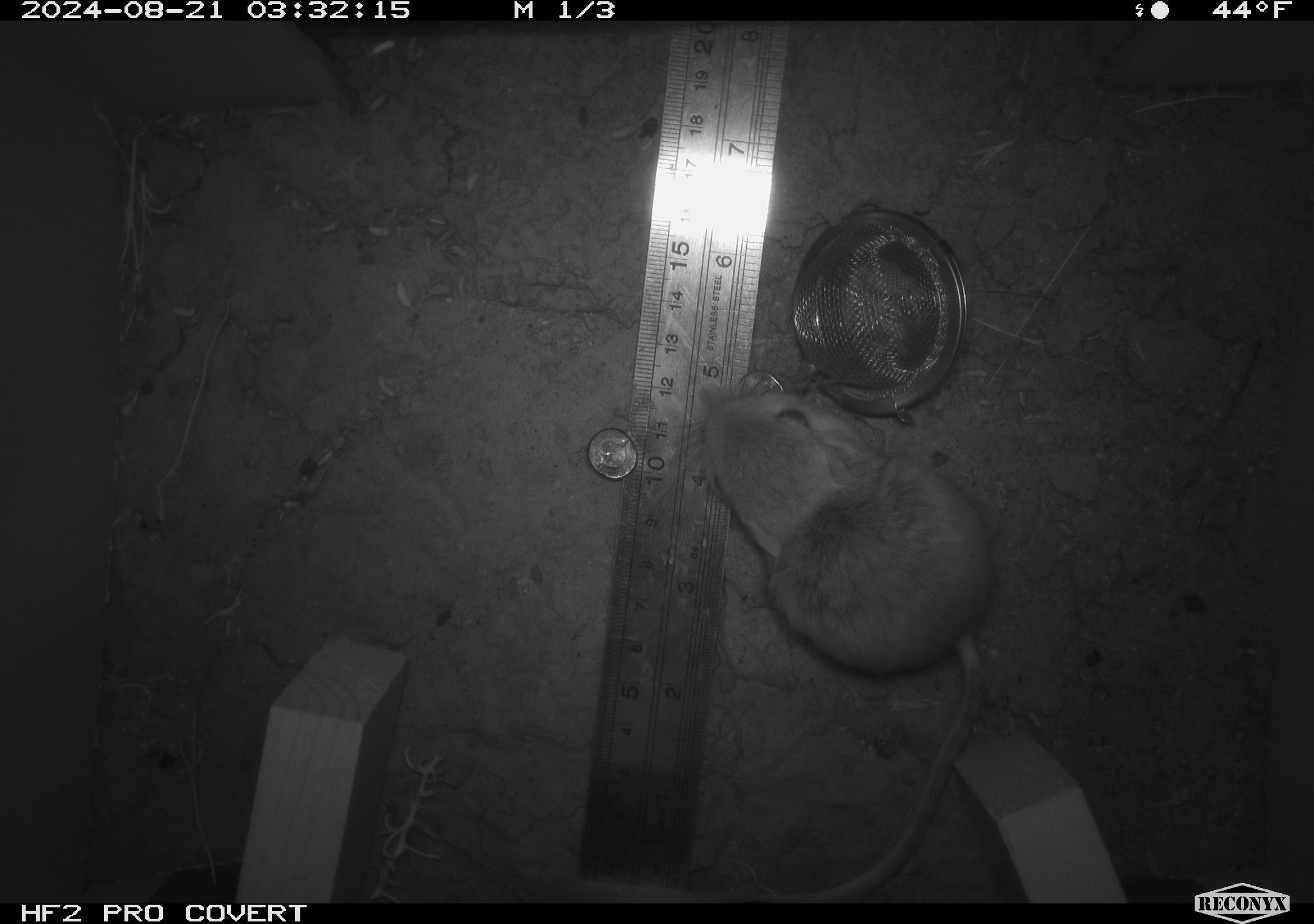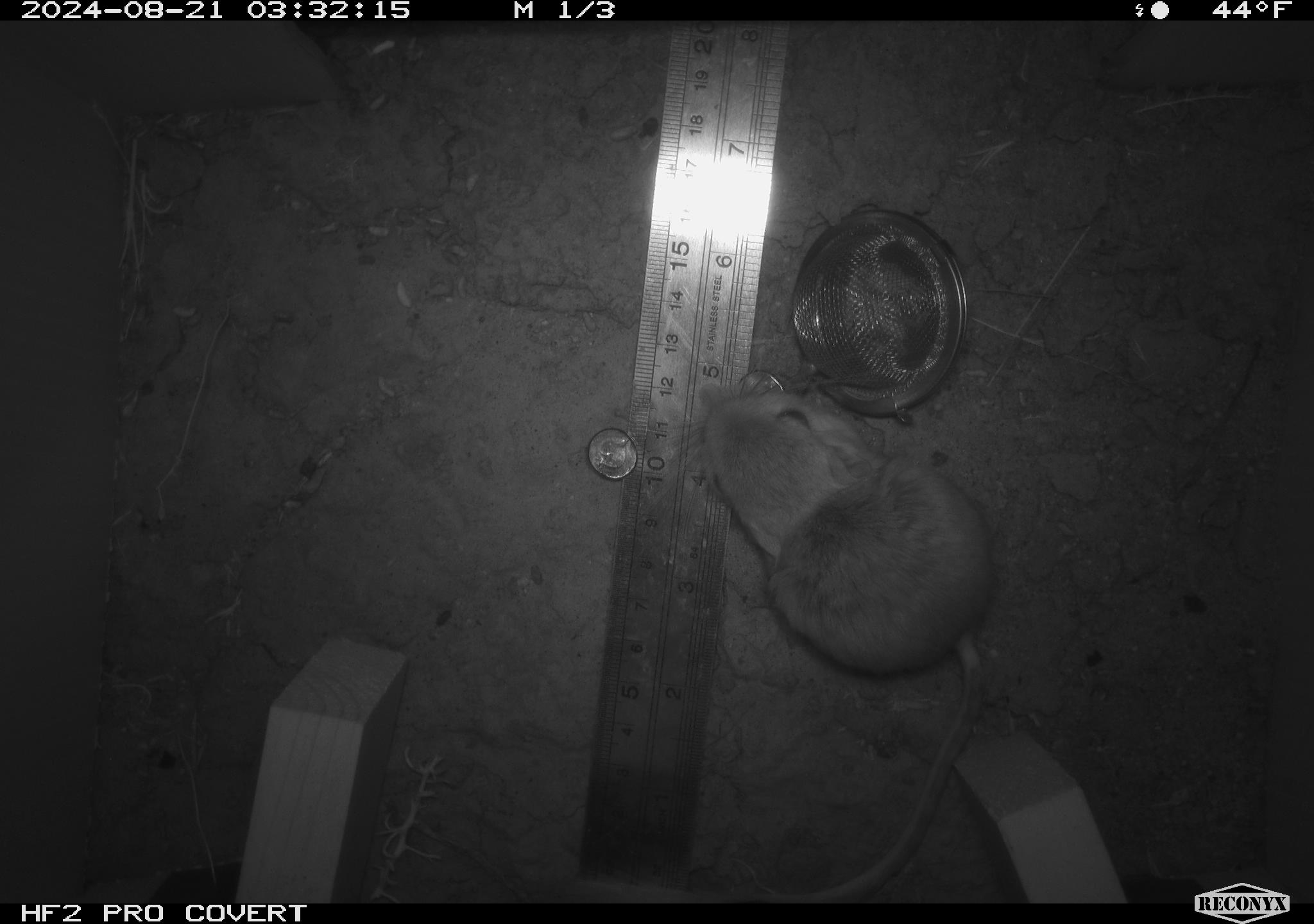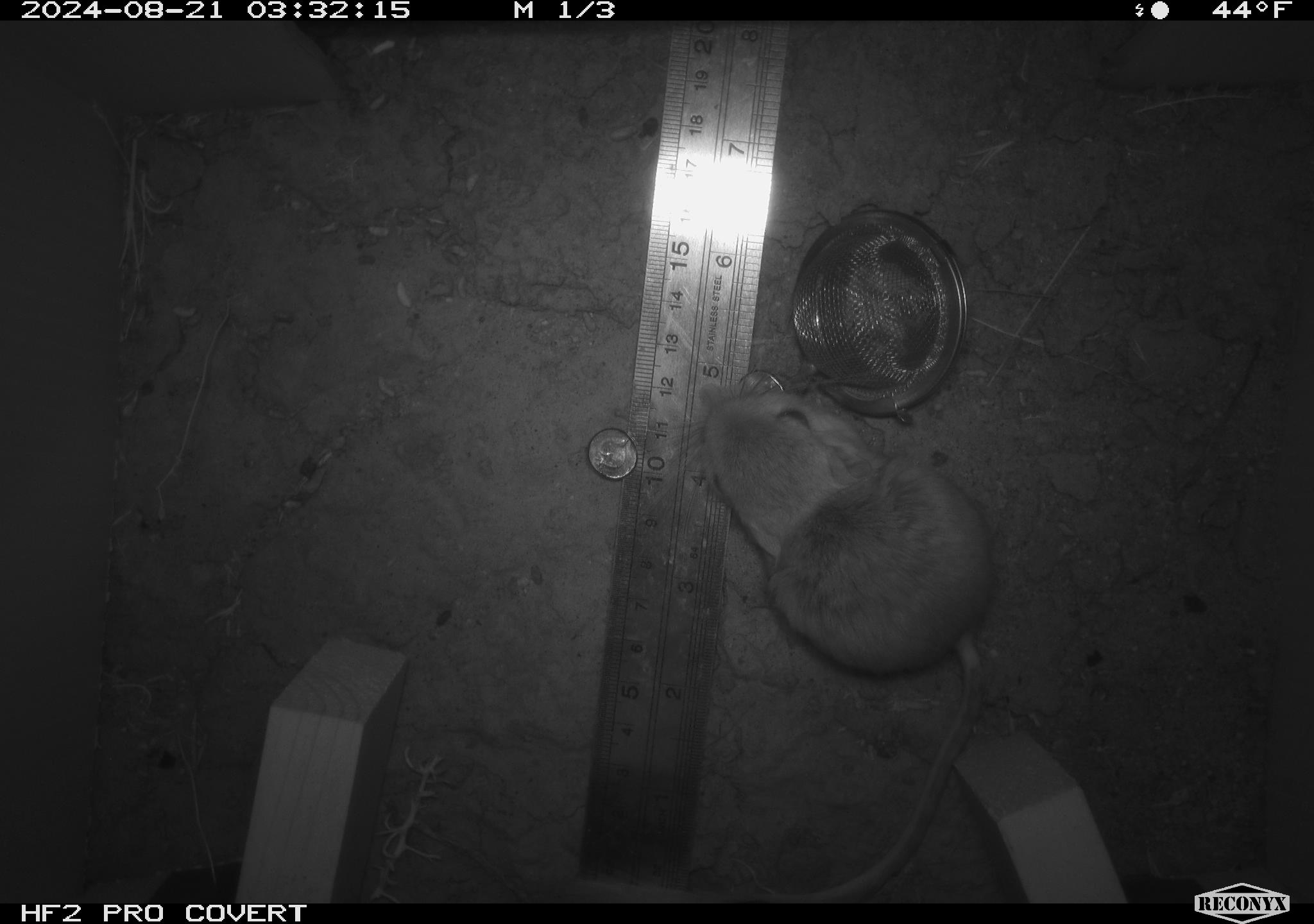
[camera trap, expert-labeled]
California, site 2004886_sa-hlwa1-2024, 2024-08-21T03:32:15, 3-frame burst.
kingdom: Animalia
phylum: Chordata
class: Mammalia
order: Rodentia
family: Heteromyidae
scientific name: Heteromyidae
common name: kangaroo rats and pocket mice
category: heteromyidae family